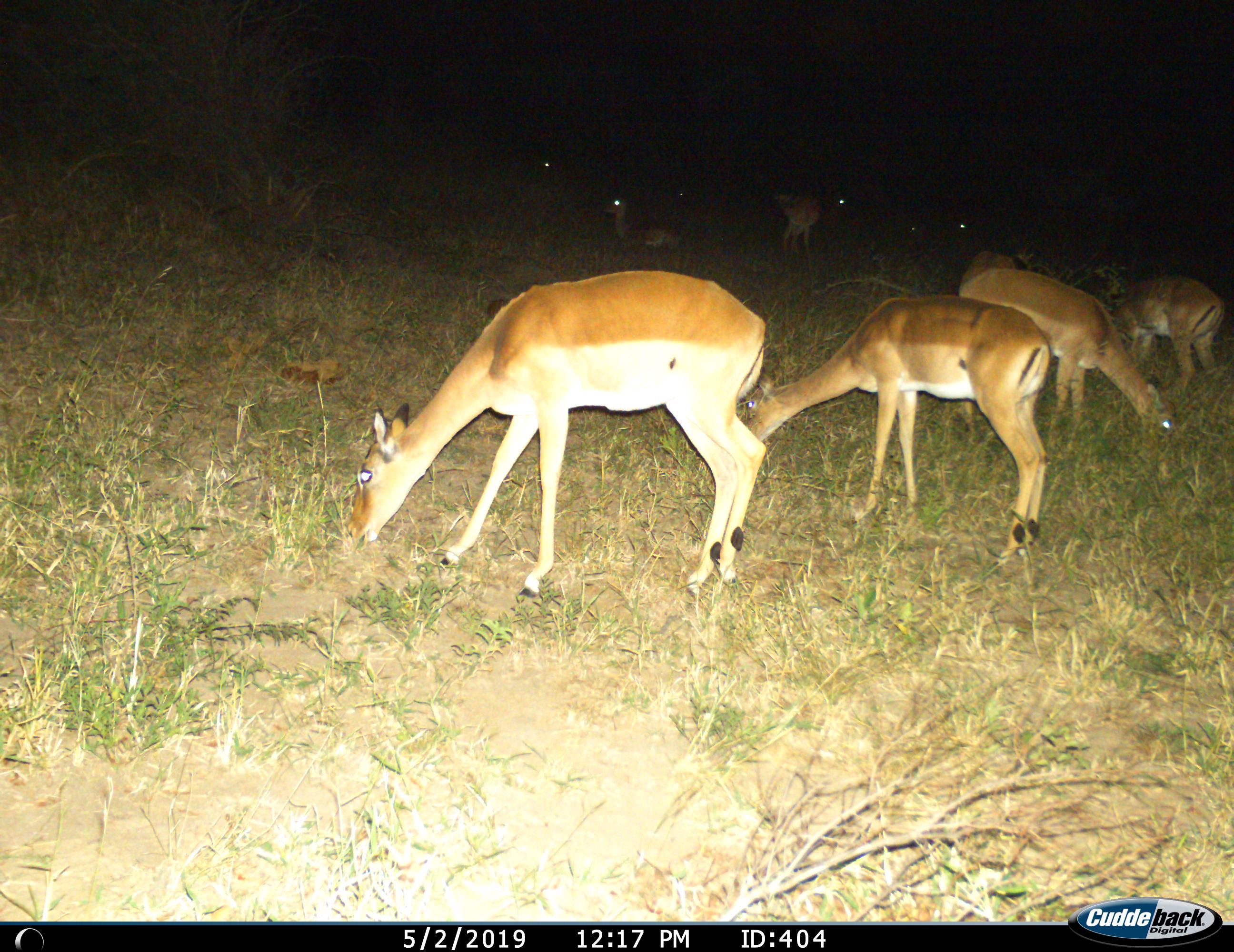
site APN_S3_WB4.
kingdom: Animalia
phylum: Chordata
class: Mammalia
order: Artiodactyla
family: Bovidae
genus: Aepyceros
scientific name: Aepyceros melampus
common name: impala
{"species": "impala (Aepyceros melampus)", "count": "7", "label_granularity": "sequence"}